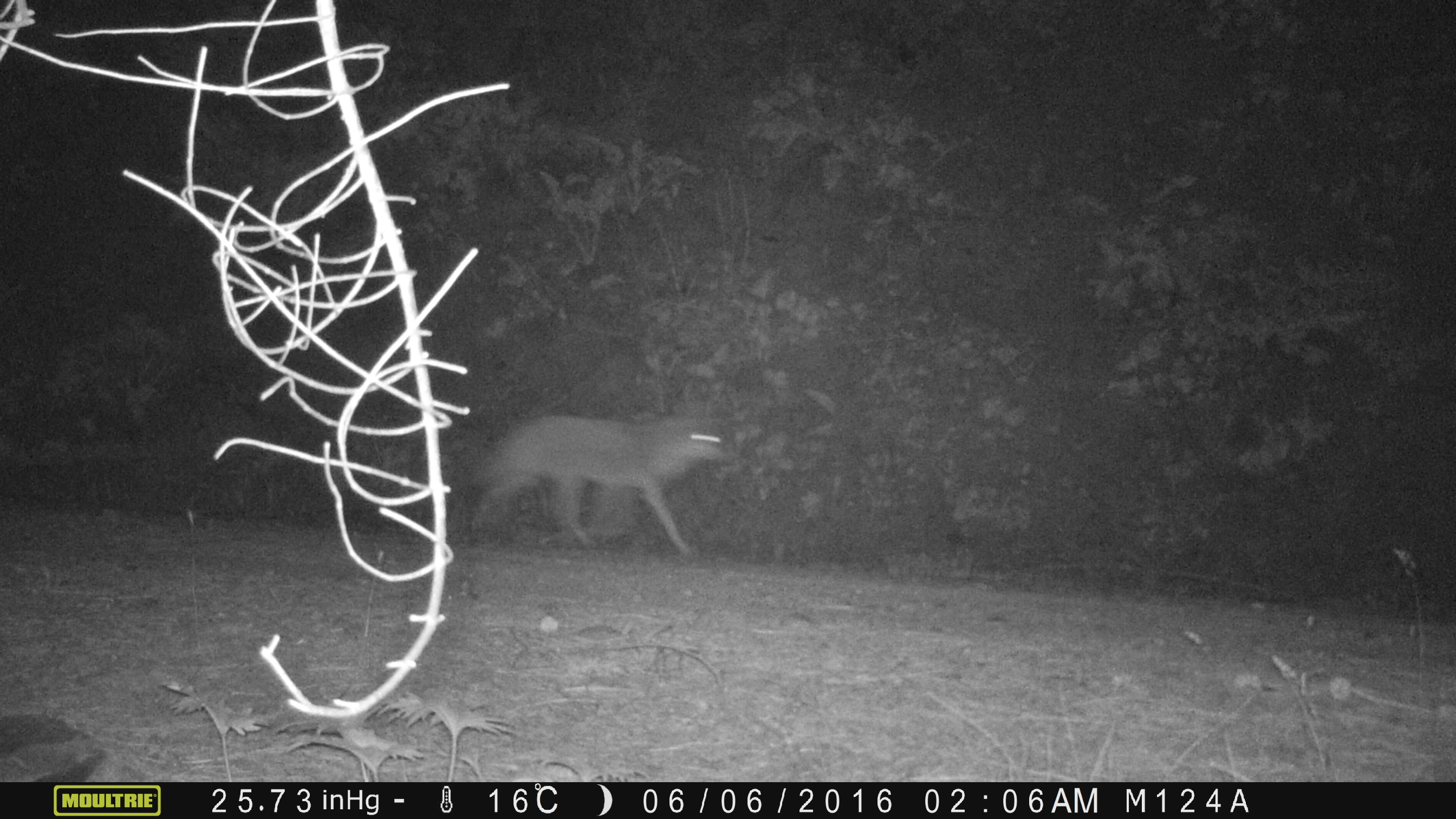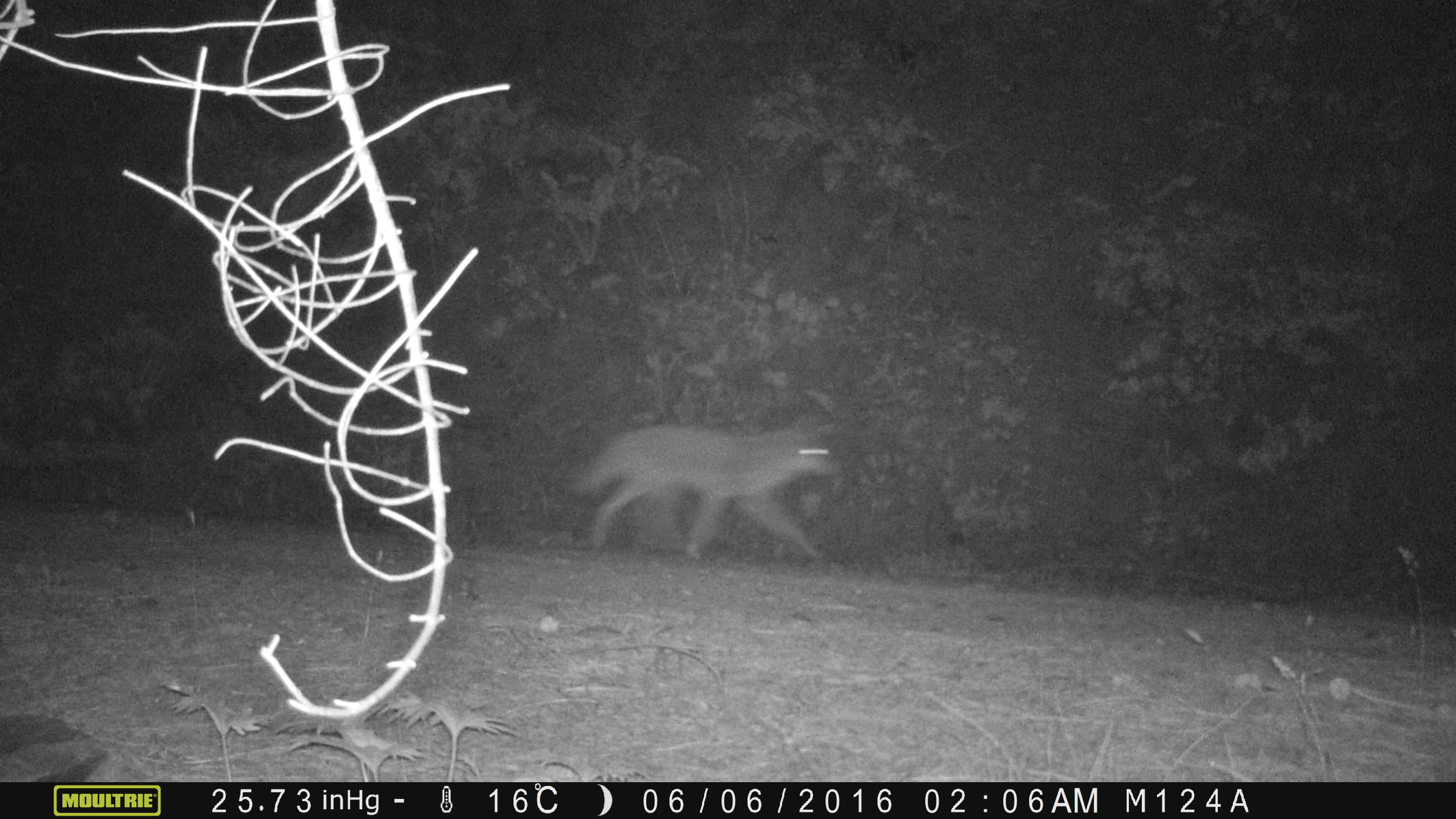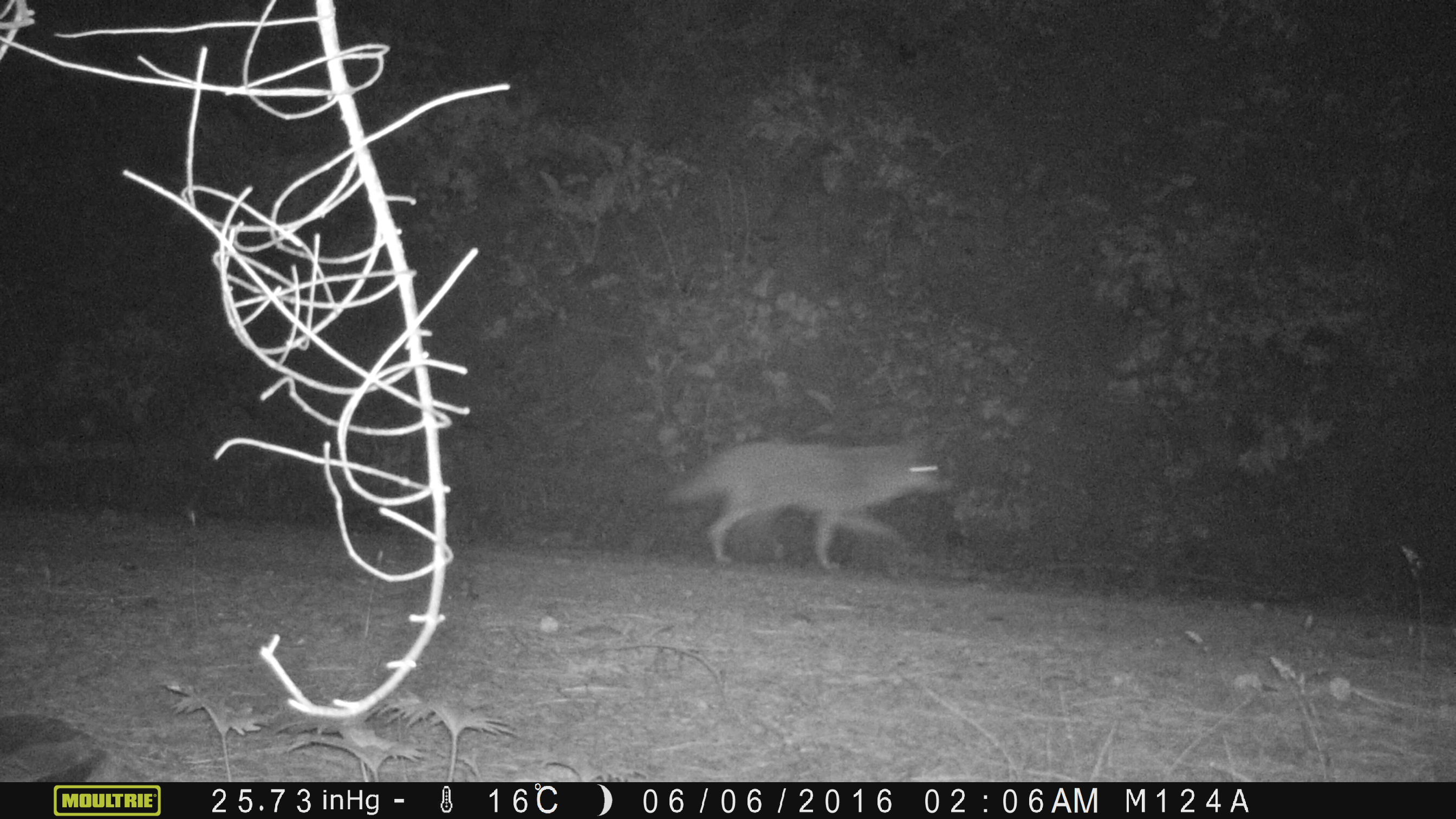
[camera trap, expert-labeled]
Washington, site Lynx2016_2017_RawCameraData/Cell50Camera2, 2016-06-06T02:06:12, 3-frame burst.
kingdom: Animalia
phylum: Chordata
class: Mammalia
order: Carnivora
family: Canidae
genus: Canis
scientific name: Canis latrans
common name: coyote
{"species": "Canis latrans (coyote)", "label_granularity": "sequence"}